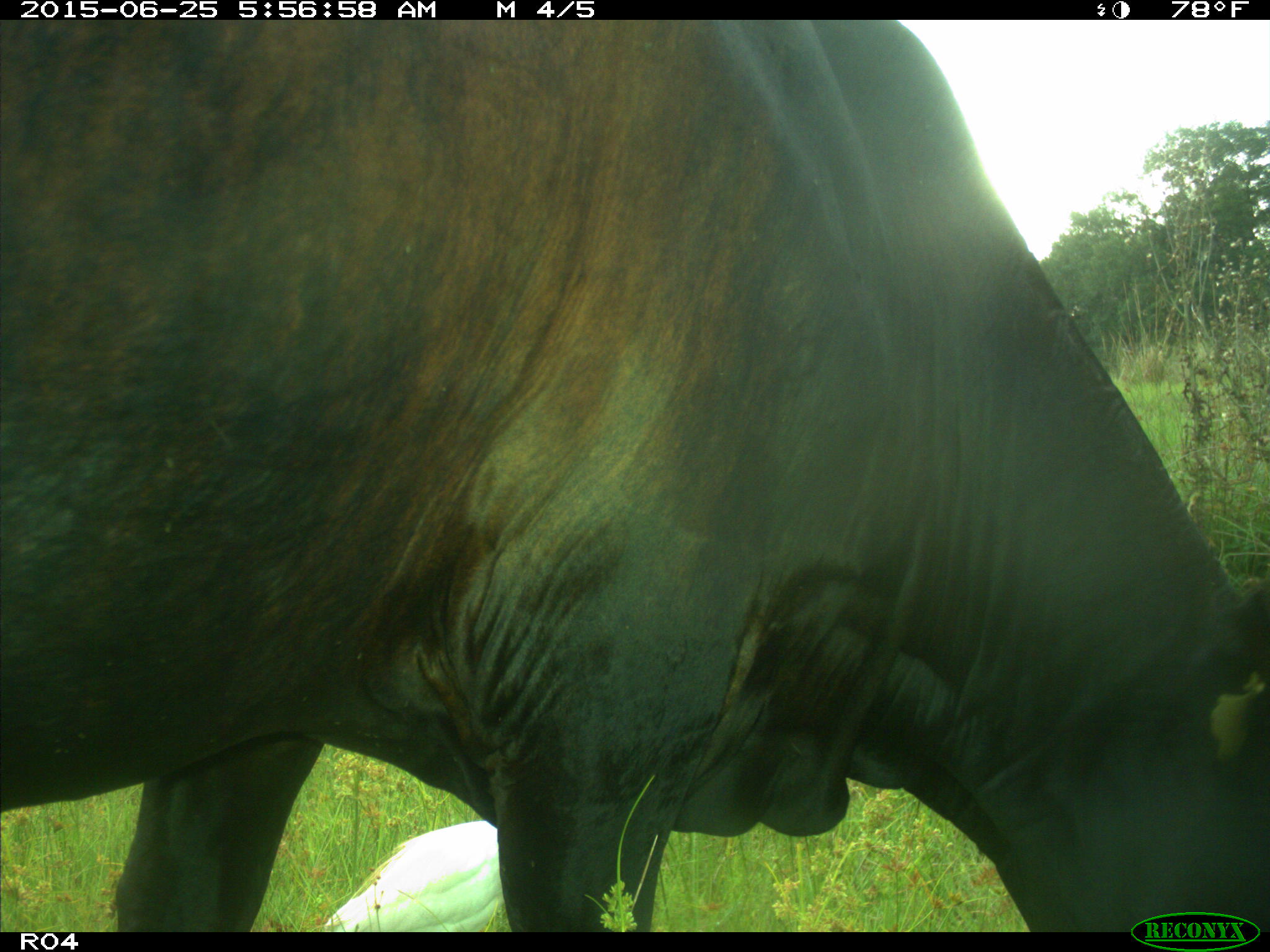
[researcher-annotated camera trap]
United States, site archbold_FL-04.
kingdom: Animalia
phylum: Chordata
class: Mammalia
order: Artiodactyla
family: Bovidae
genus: Bos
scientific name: Bos taurus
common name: domestic cow